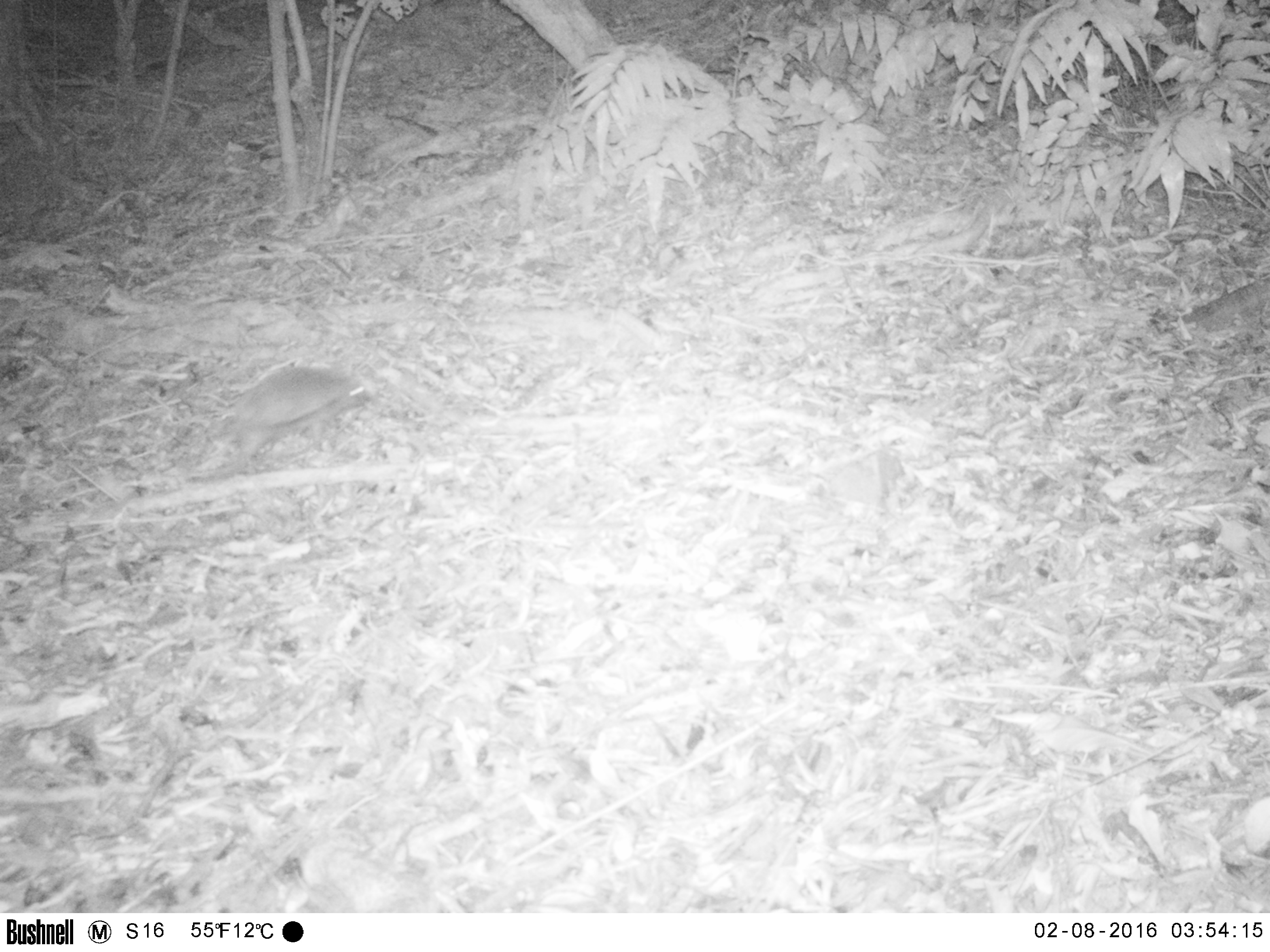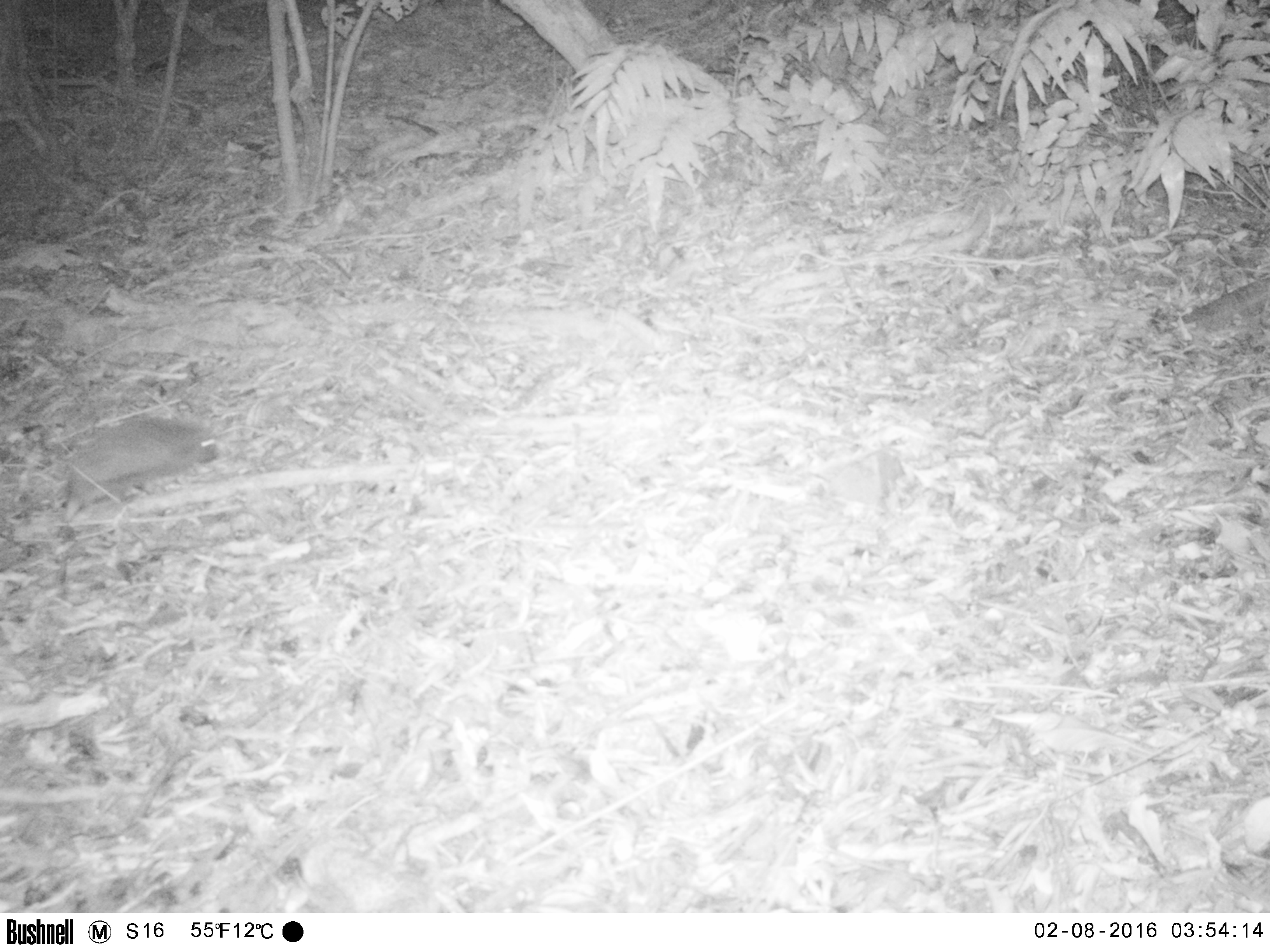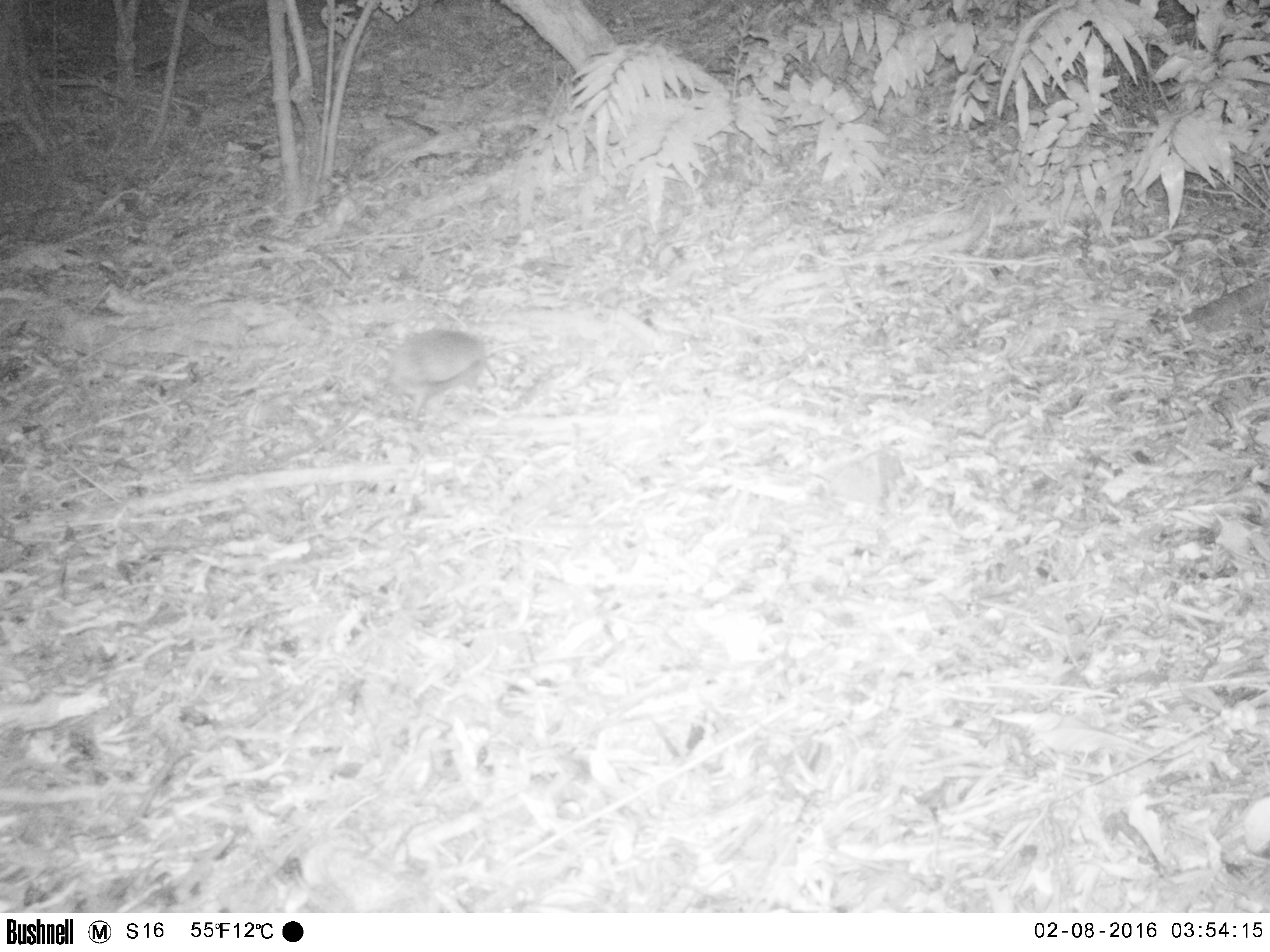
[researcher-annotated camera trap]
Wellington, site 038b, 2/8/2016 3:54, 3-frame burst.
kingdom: Animalia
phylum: Chordata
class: Mammalia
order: Eulipotyphla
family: Erinaceidae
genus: Erinaceus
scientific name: Erinaceus europaeus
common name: hedgehog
Hedgehog (Erinaceus europaeus).